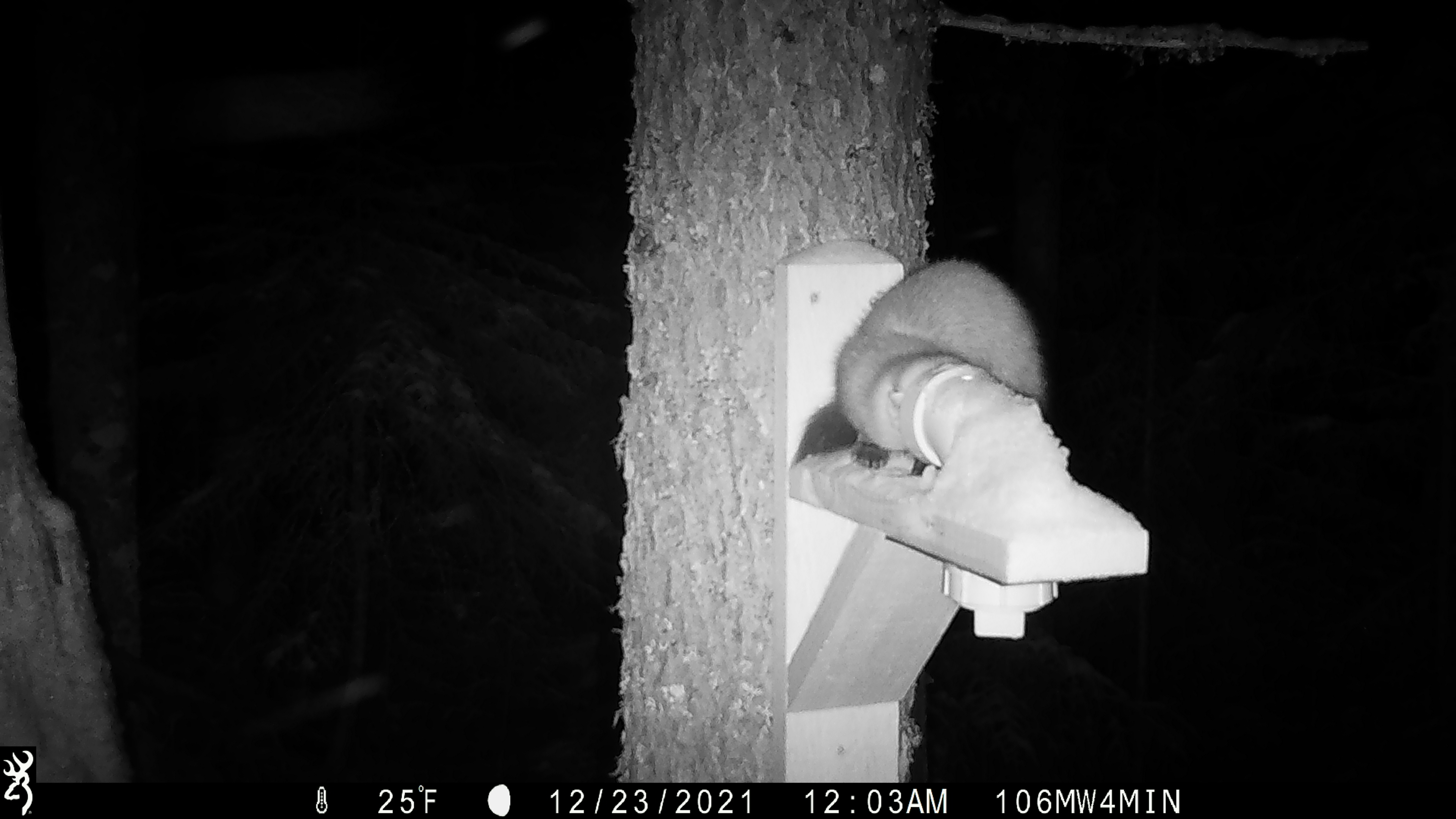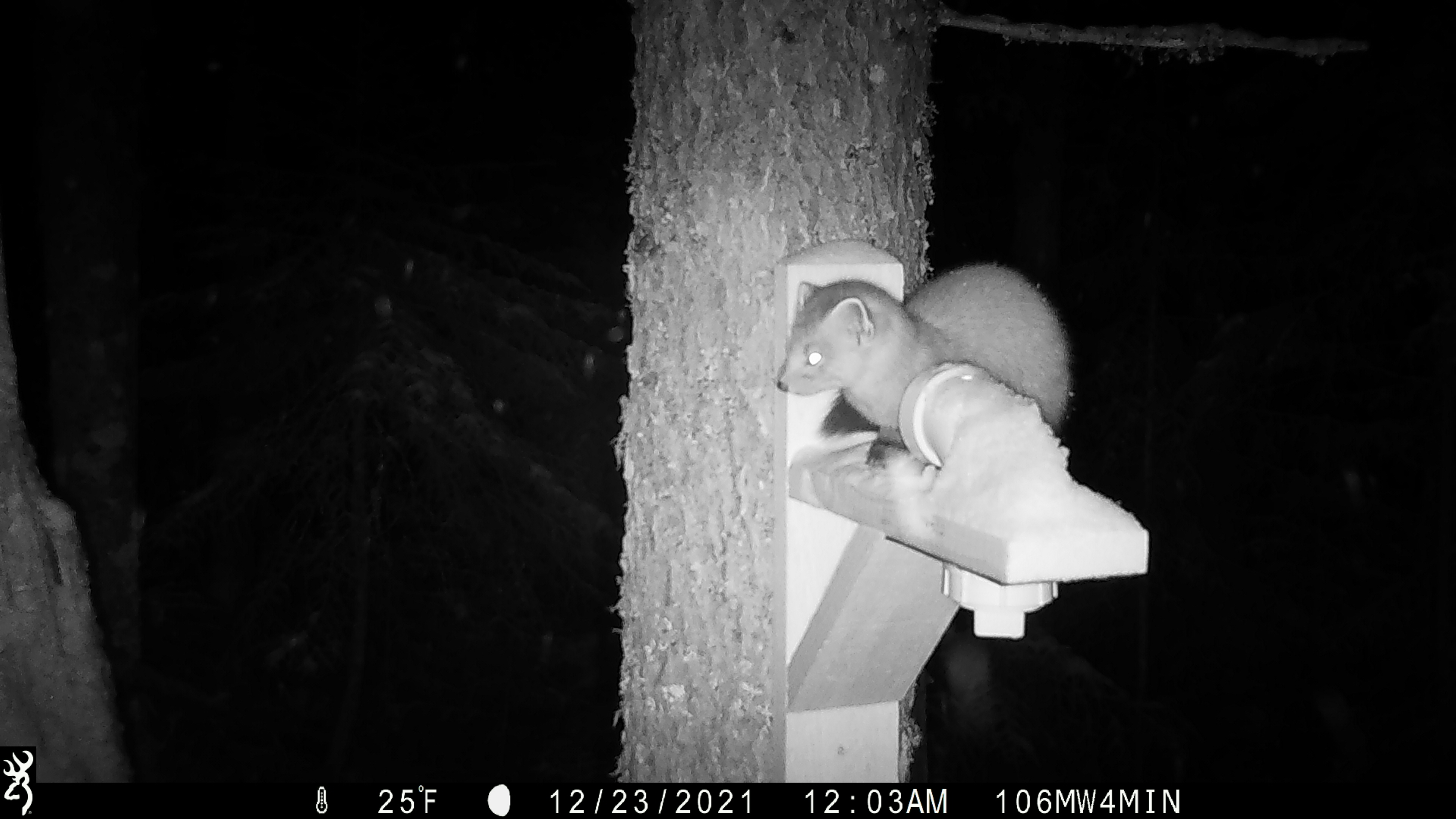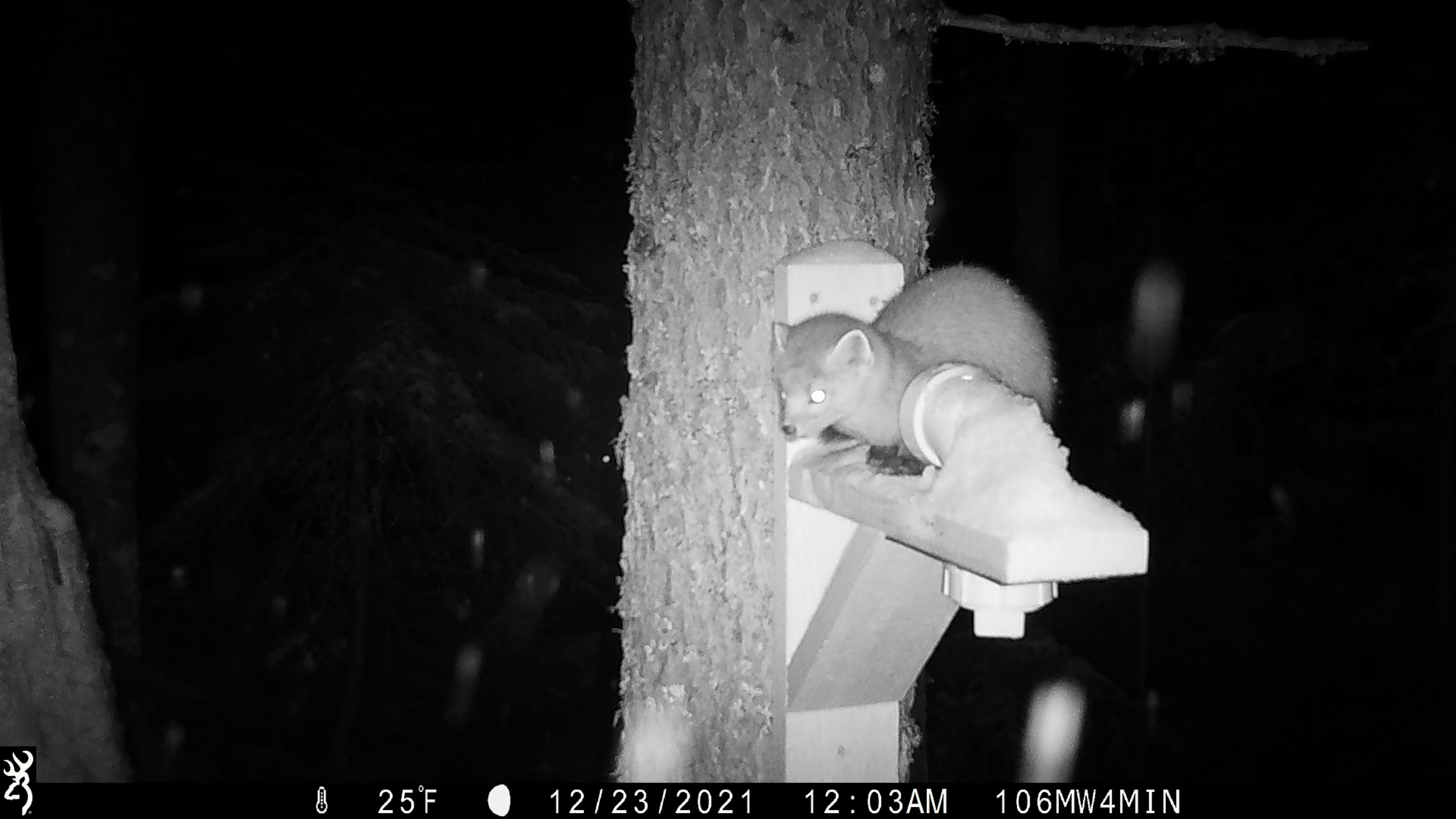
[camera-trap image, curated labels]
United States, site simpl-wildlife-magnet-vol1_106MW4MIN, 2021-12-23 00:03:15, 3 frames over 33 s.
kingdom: Animalia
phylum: Chordata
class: Mammalia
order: Carnivora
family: Mustelidae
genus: Martes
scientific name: Martes americana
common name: american marten